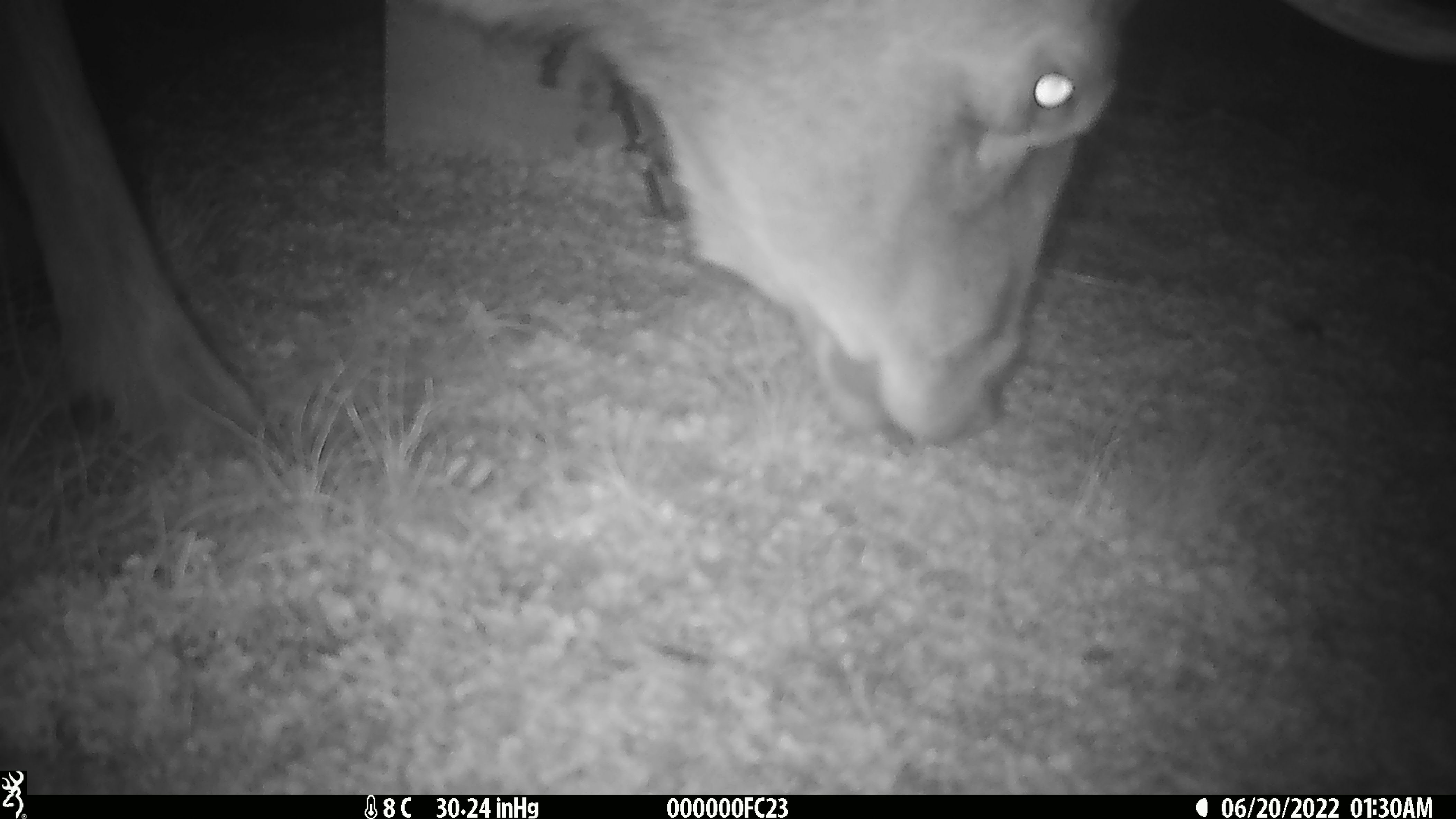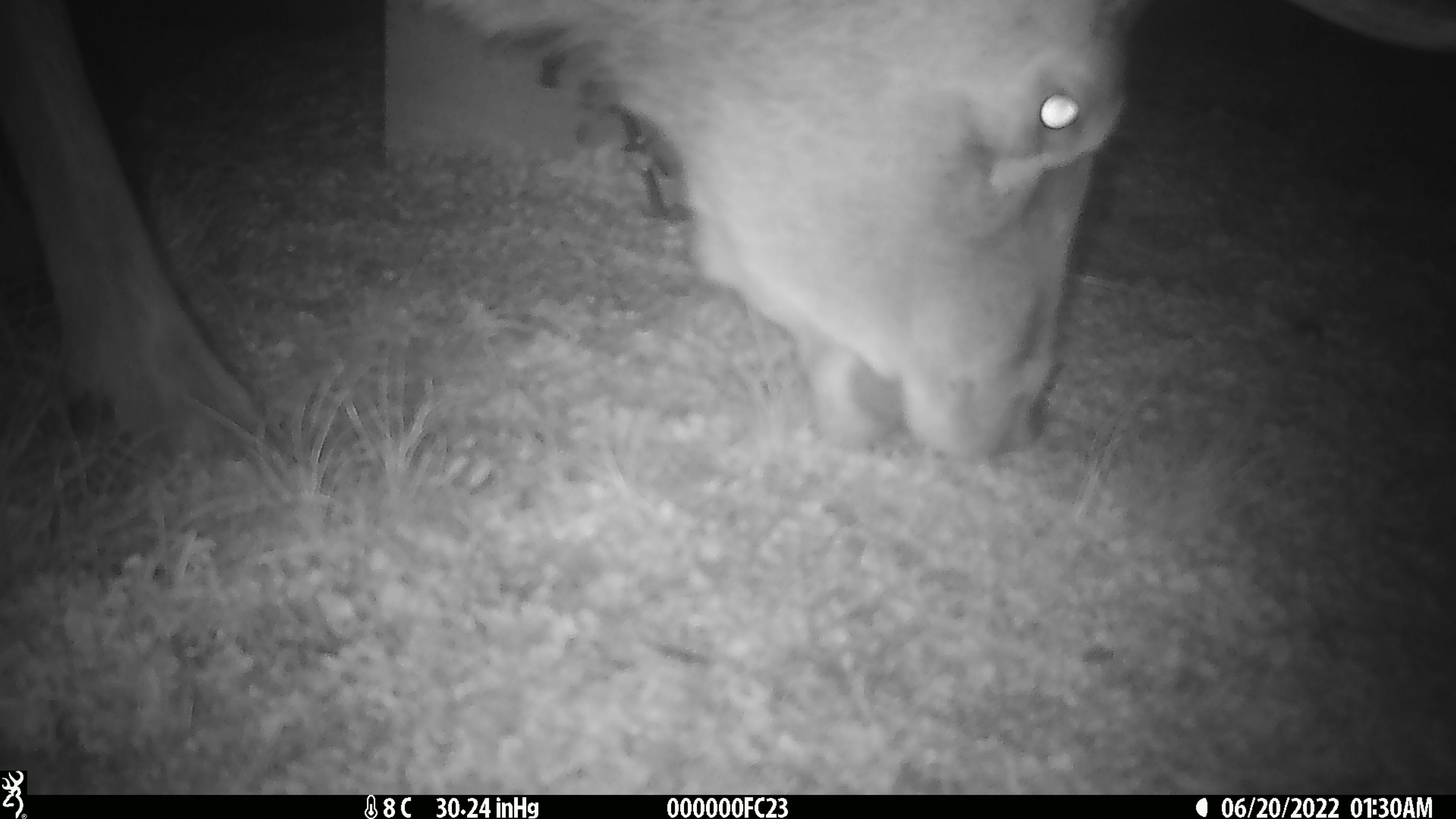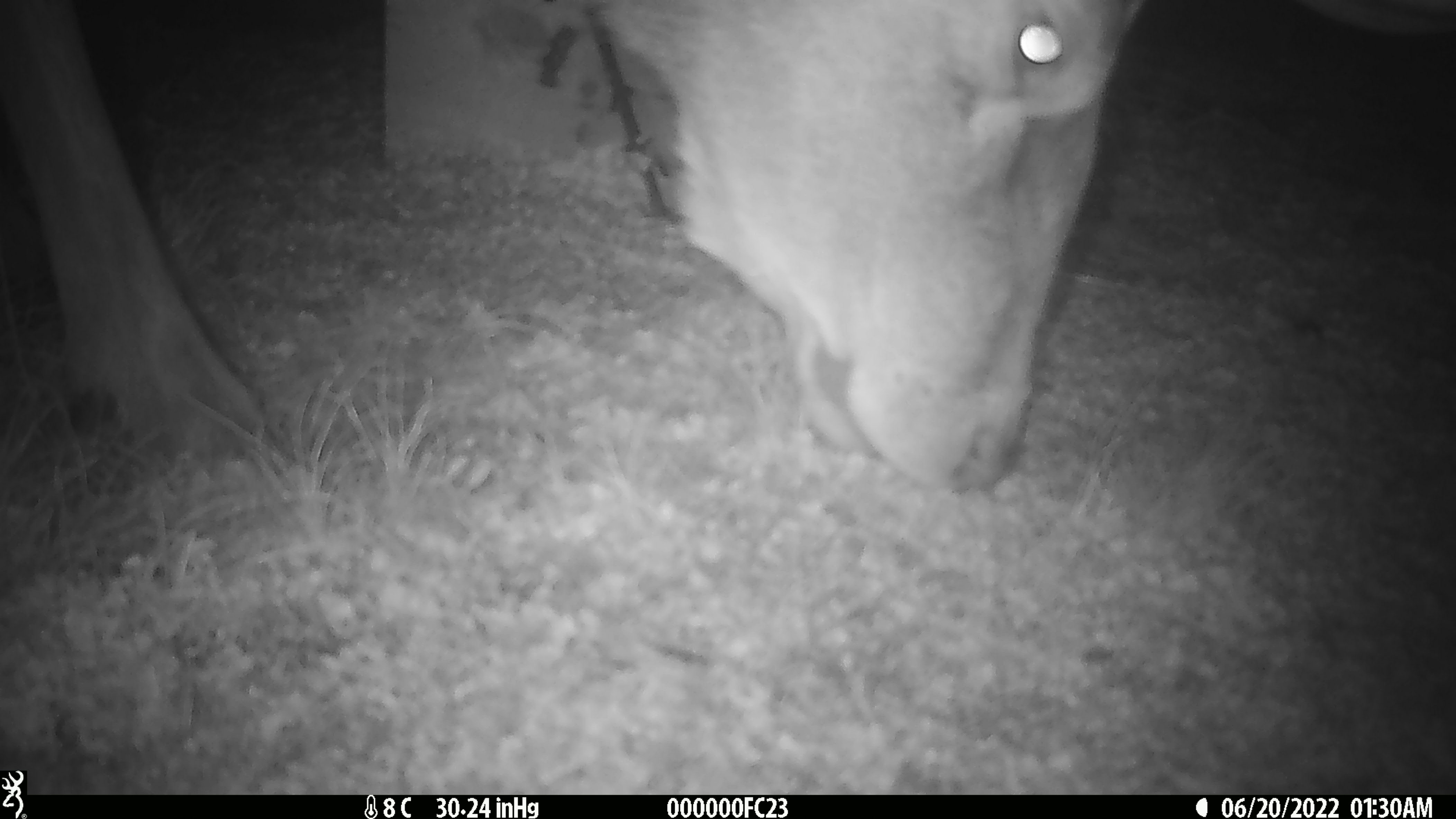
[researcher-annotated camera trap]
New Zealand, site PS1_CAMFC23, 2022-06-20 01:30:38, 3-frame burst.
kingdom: Animalia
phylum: Chordata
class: Mammalia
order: Artiodactyla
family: Cervidae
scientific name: Cervidae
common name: deer